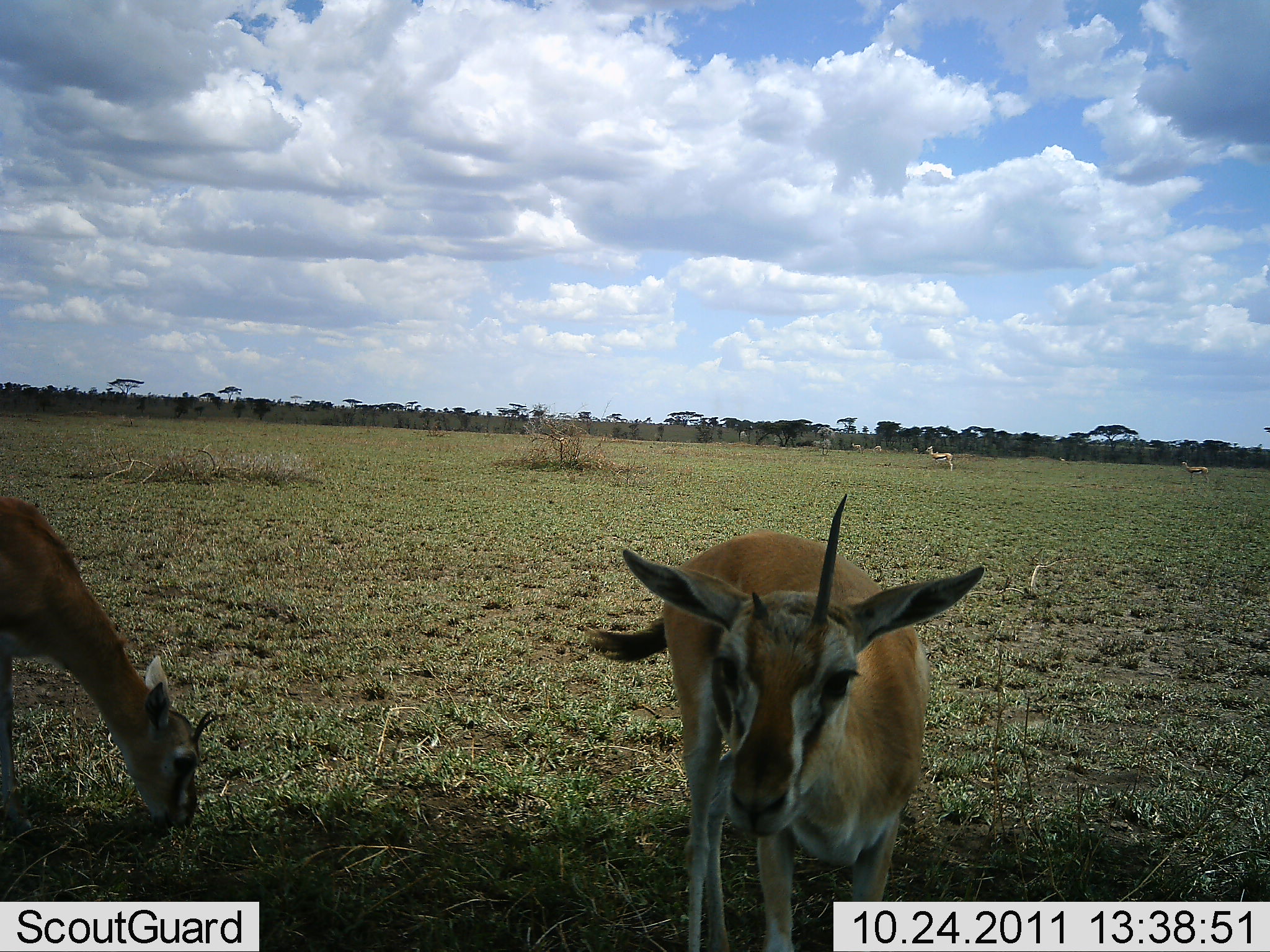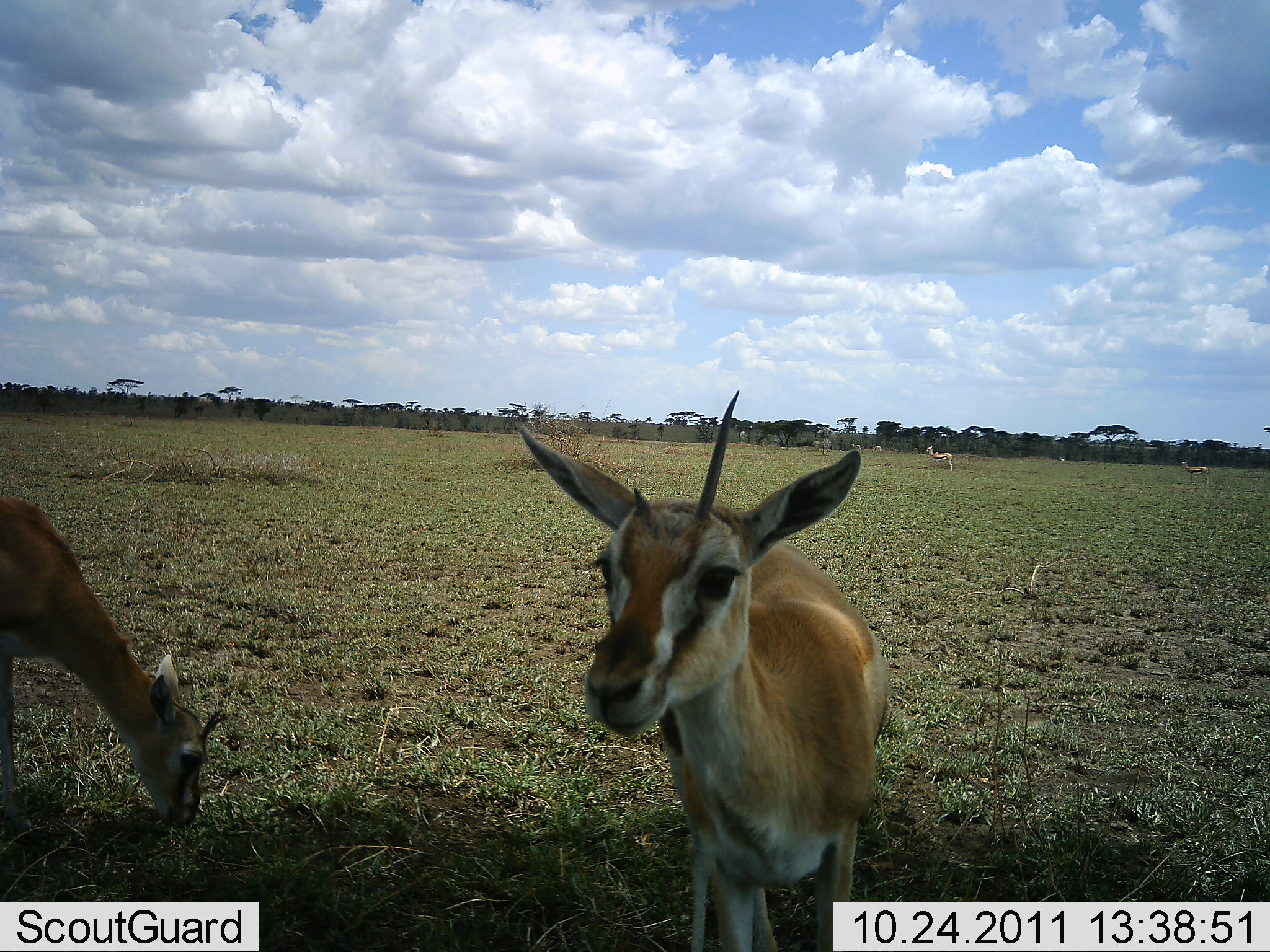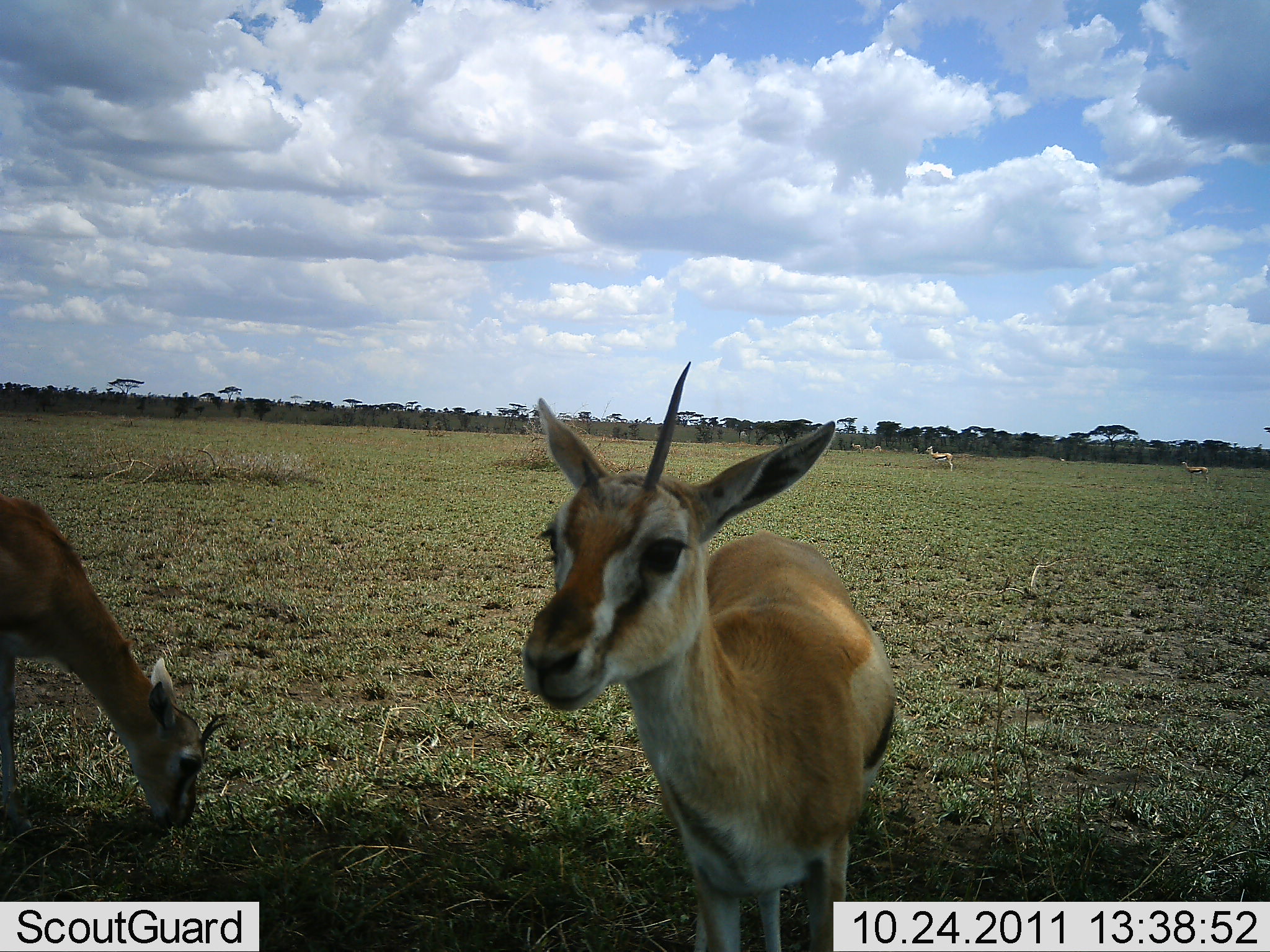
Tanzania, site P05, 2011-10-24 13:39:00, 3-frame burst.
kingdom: Animalia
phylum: Chordata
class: Mammalia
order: Artiodactyla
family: Bovidae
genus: Eudorcas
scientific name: Eudorcas thomsonii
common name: thomson's gazelle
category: gazellethomsons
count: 2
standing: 69%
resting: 0%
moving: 8%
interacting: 23%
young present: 0%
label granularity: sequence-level